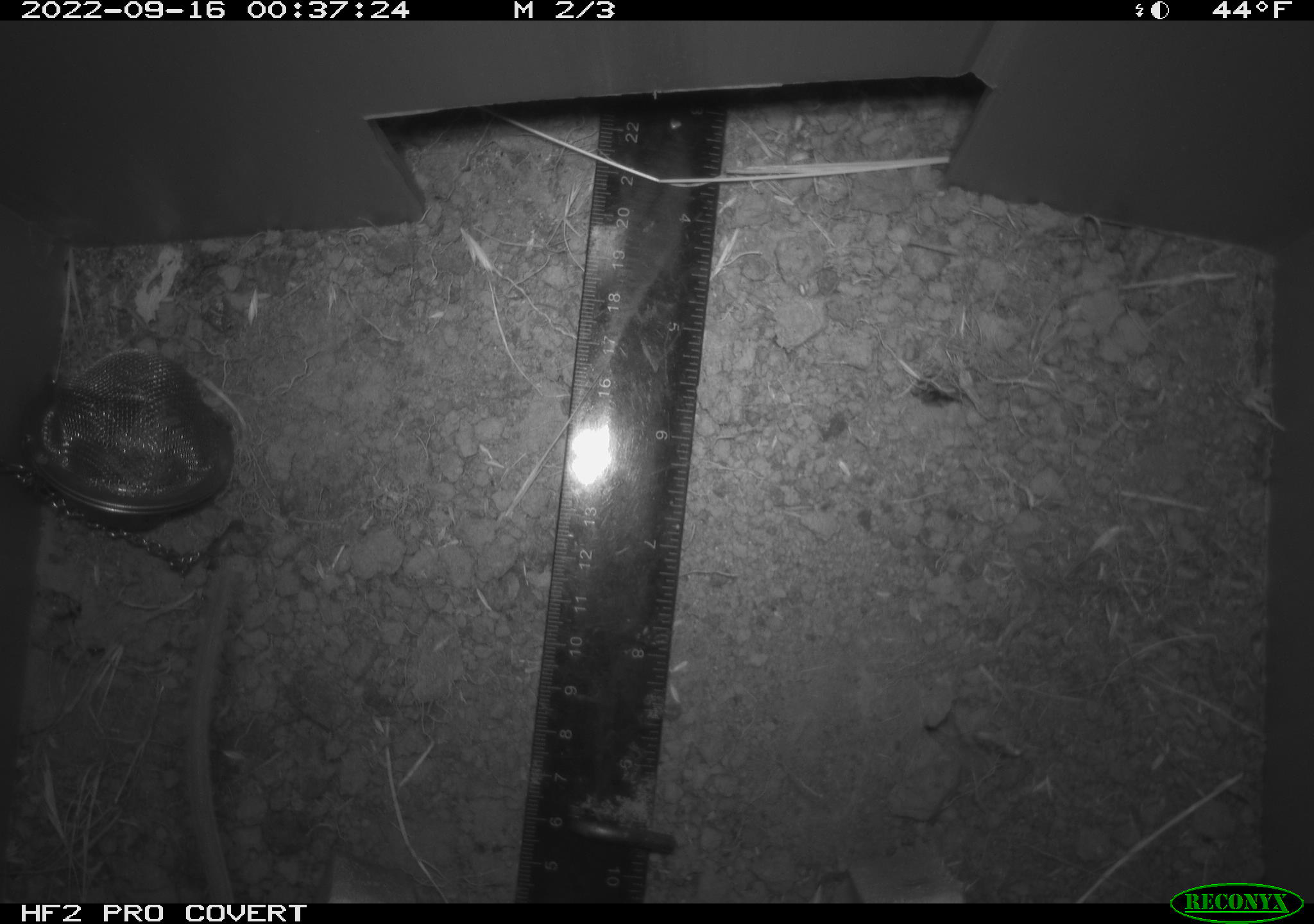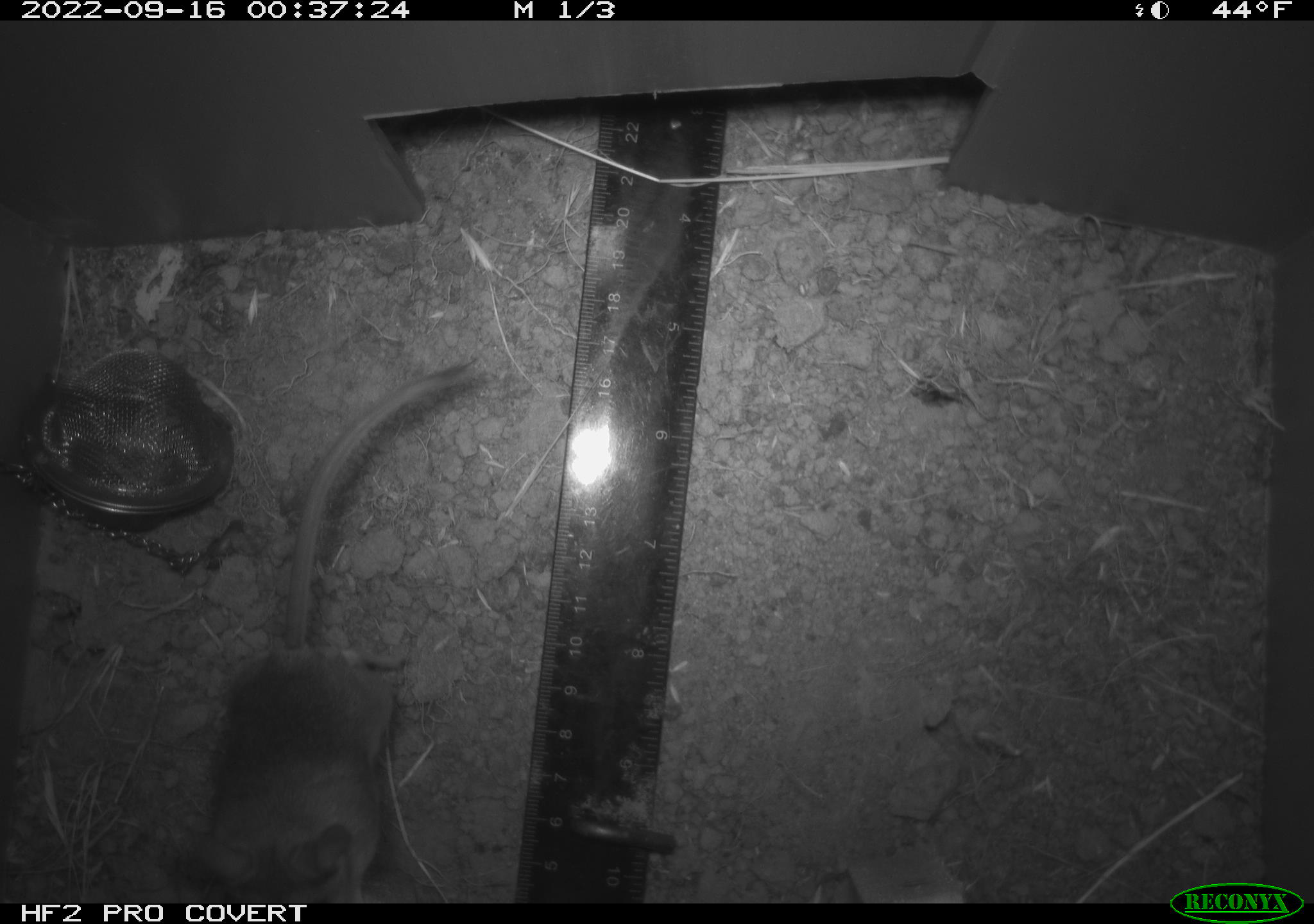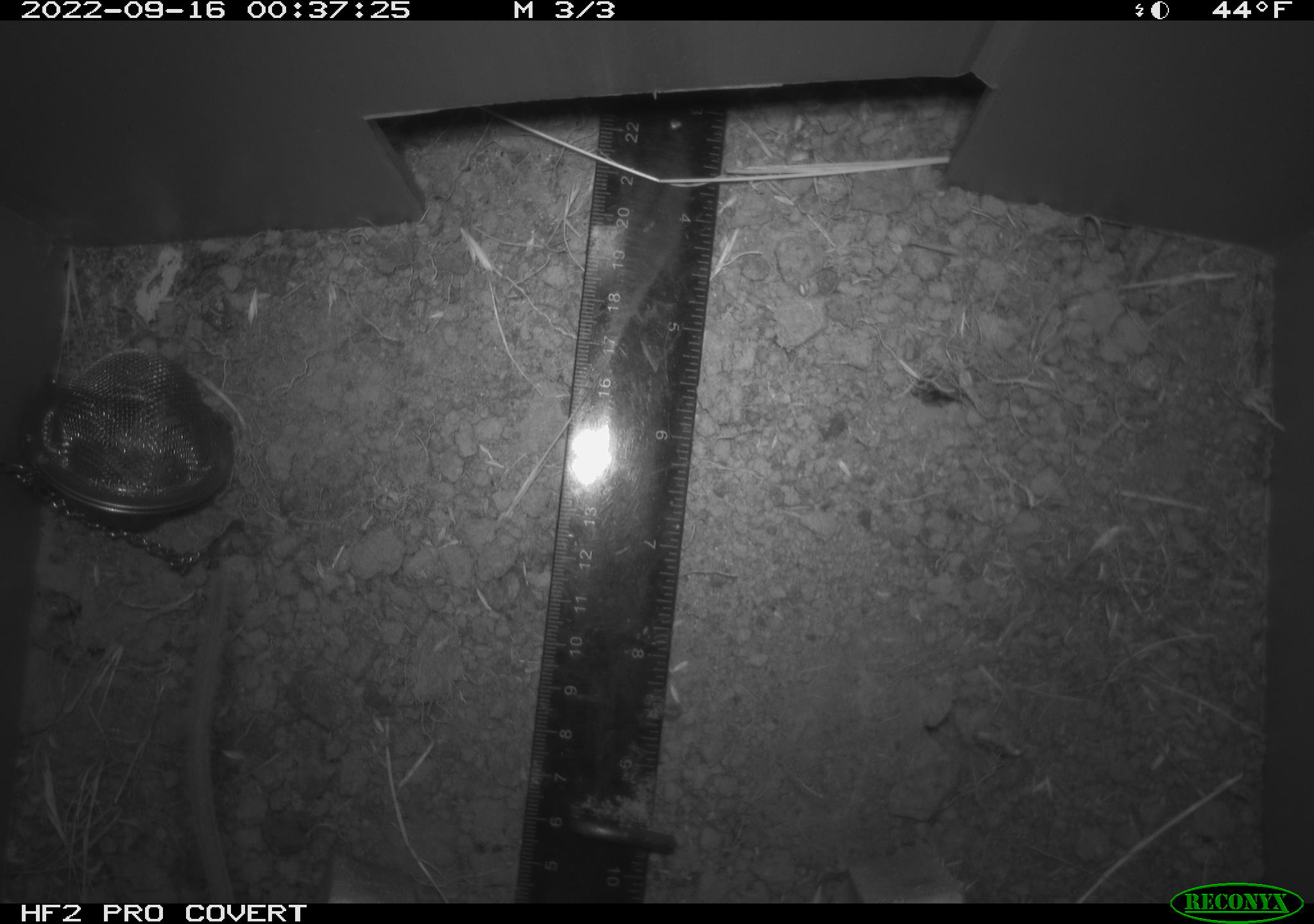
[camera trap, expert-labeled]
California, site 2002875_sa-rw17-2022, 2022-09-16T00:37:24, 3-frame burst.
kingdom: Animalia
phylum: Chordata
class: Mammalia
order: Rodentia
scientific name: Rodentia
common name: mouse species